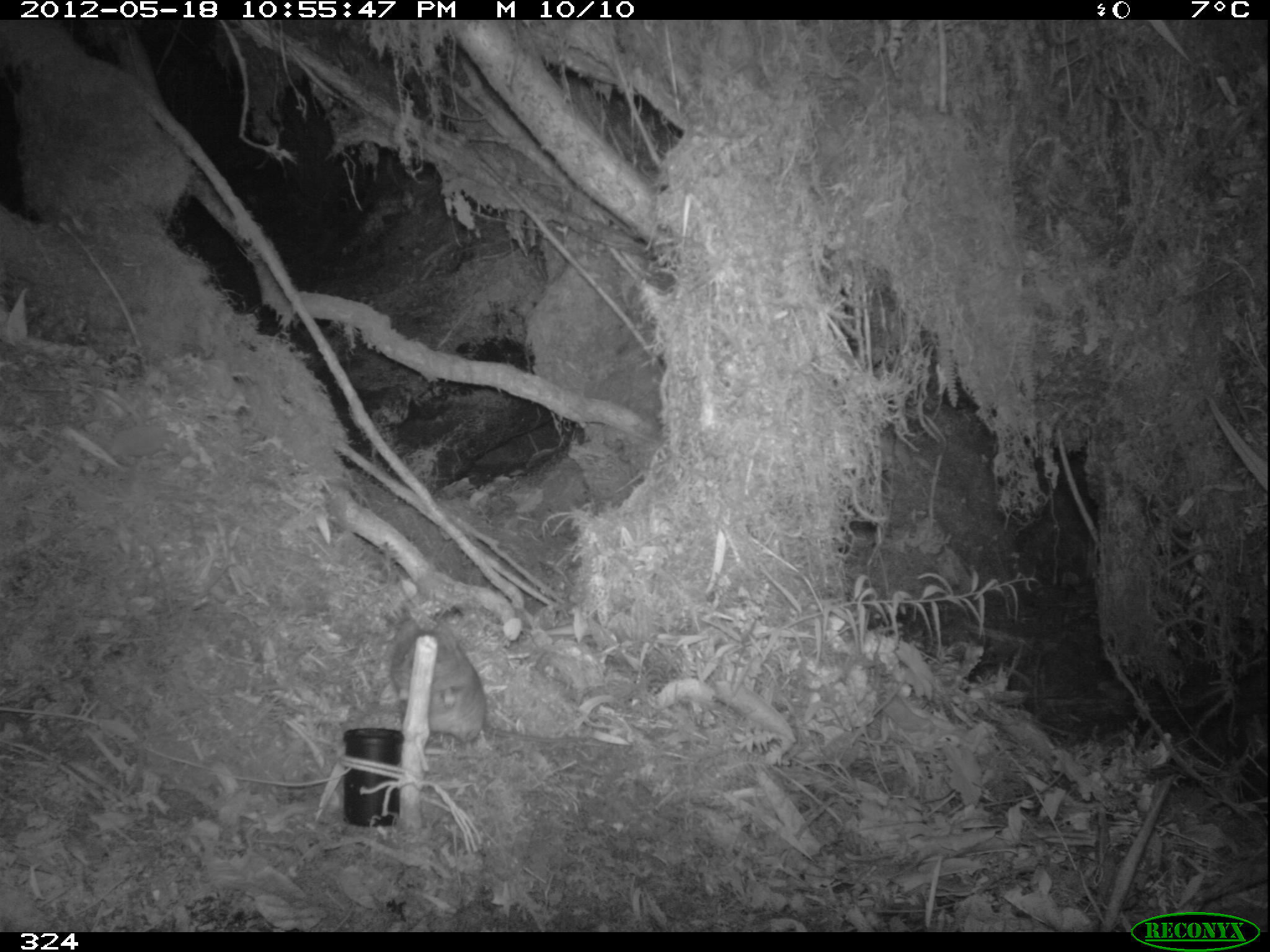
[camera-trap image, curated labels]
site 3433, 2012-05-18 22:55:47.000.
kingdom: Animalia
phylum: Chordata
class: Mammalia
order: Rodentia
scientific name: Rodentia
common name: rodents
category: unknown rodent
Unknown rodent (rodents) (Rodentia).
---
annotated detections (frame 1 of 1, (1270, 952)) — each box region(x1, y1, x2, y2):
unknown rodent: region(390, 618, 638, 754)